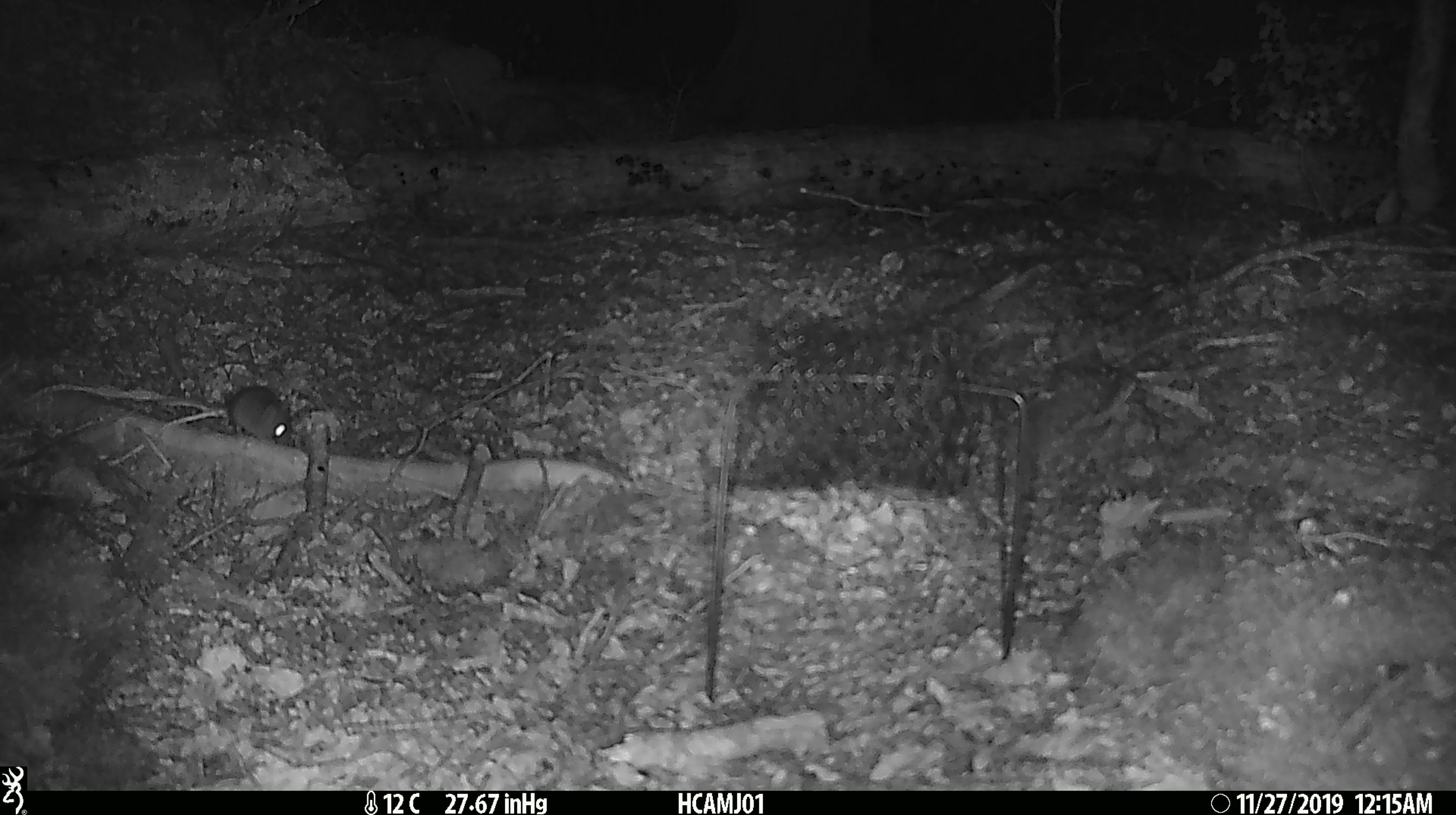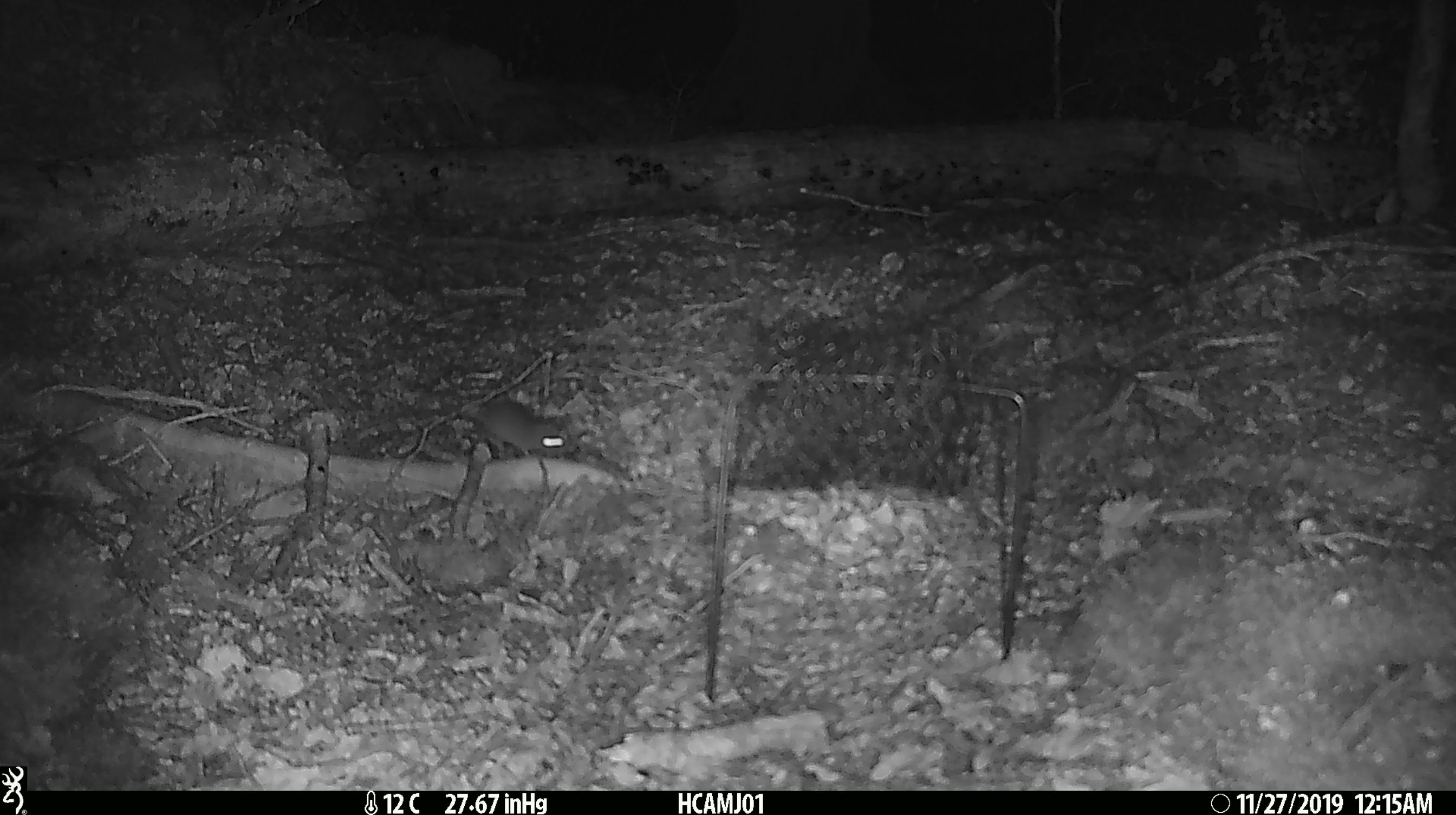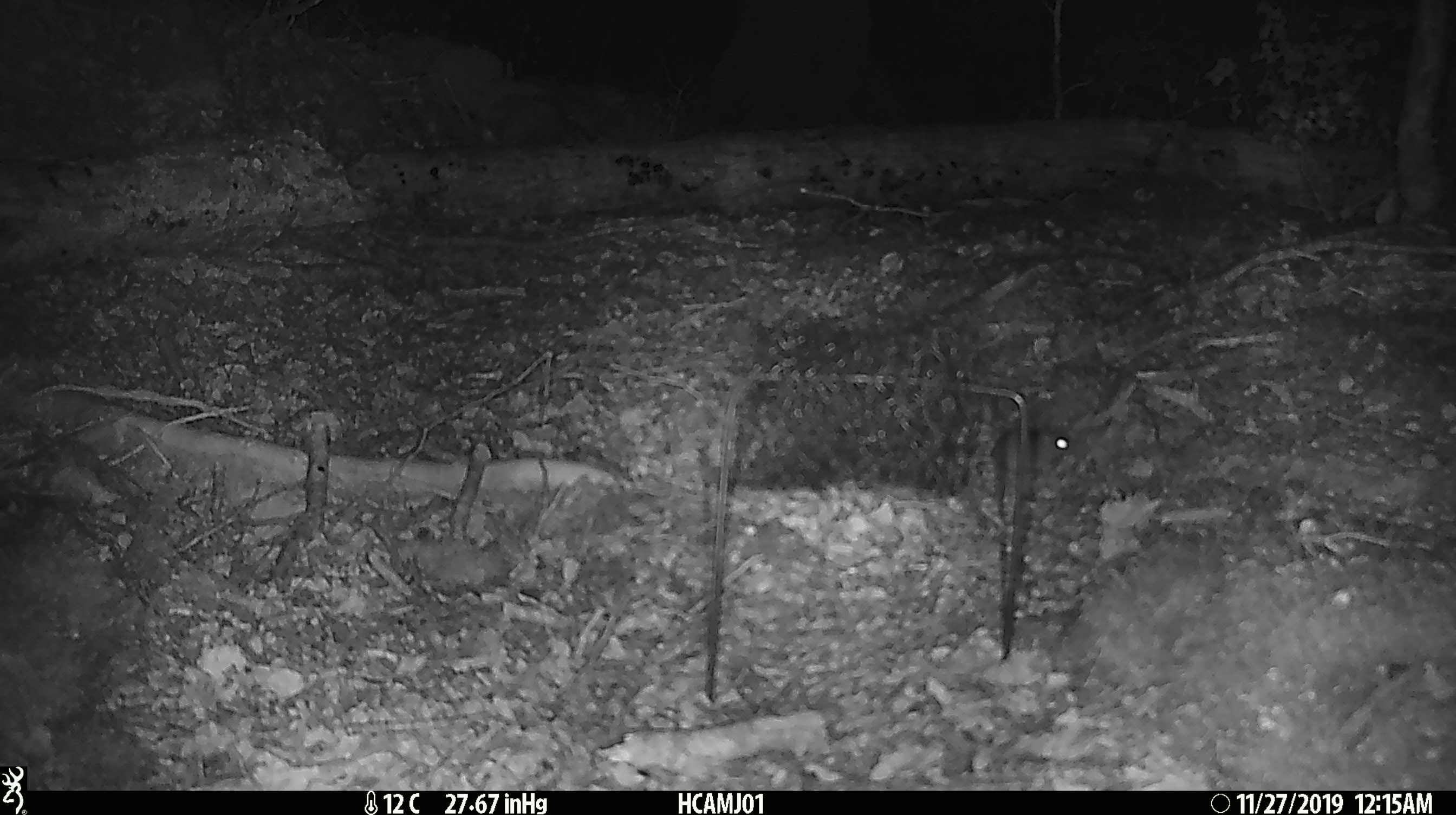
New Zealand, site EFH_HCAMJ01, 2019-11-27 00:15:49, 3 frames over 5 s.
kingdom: Animalia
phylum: Chordata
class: Mammalia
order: Rodentia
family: Muridae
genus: Mus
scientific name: Mus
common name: mouse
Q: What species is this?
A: Mouse (Mus).